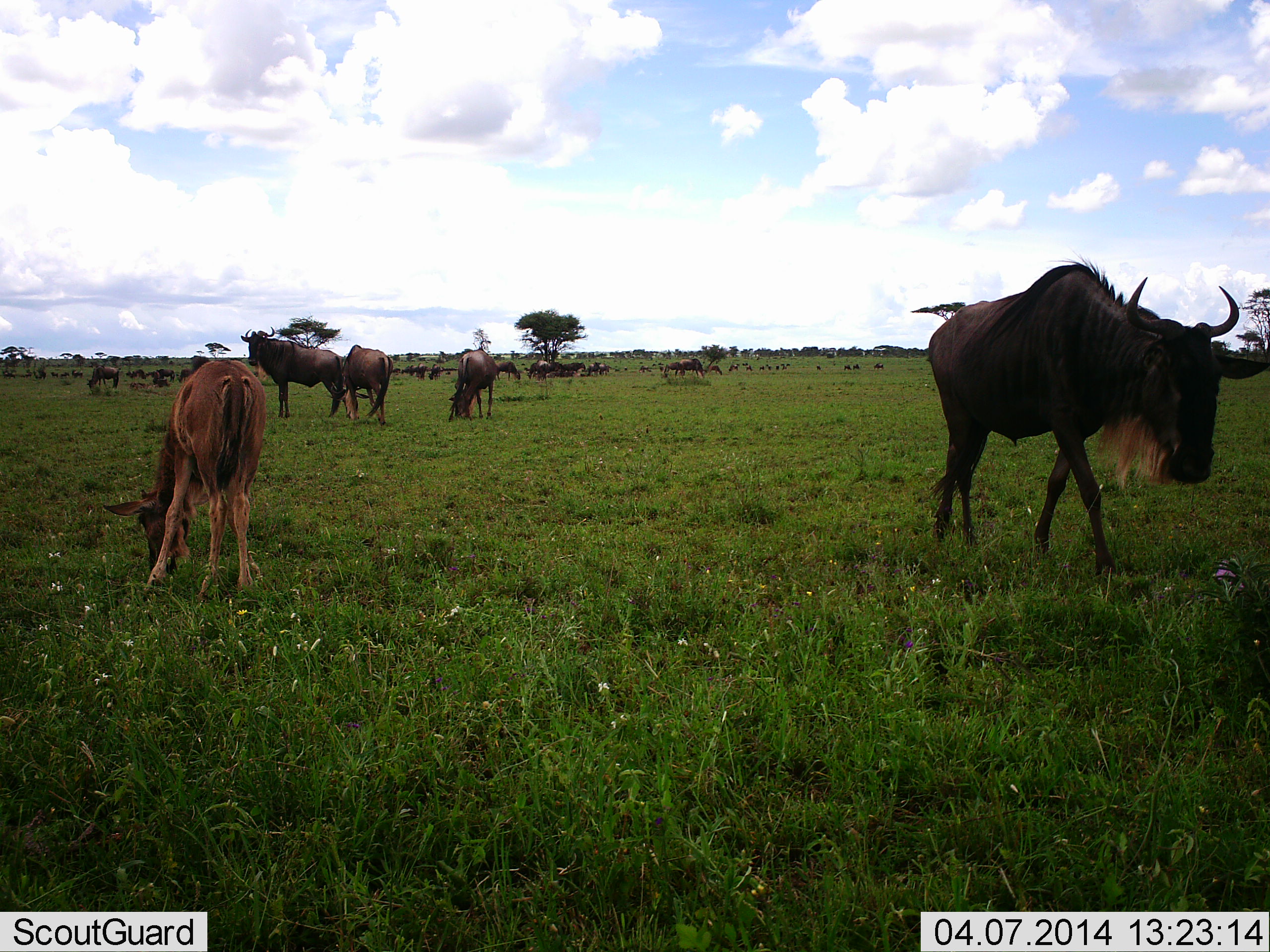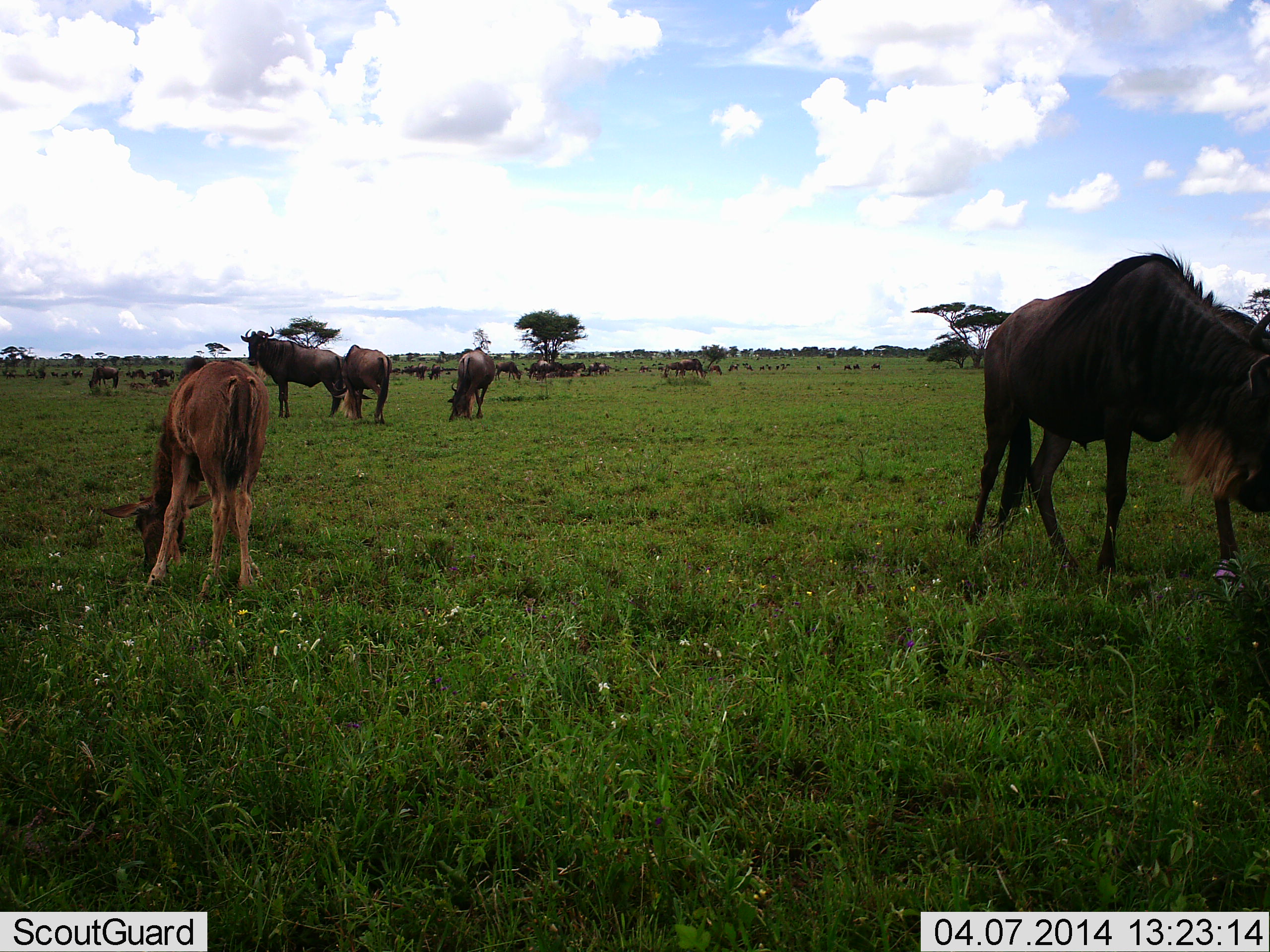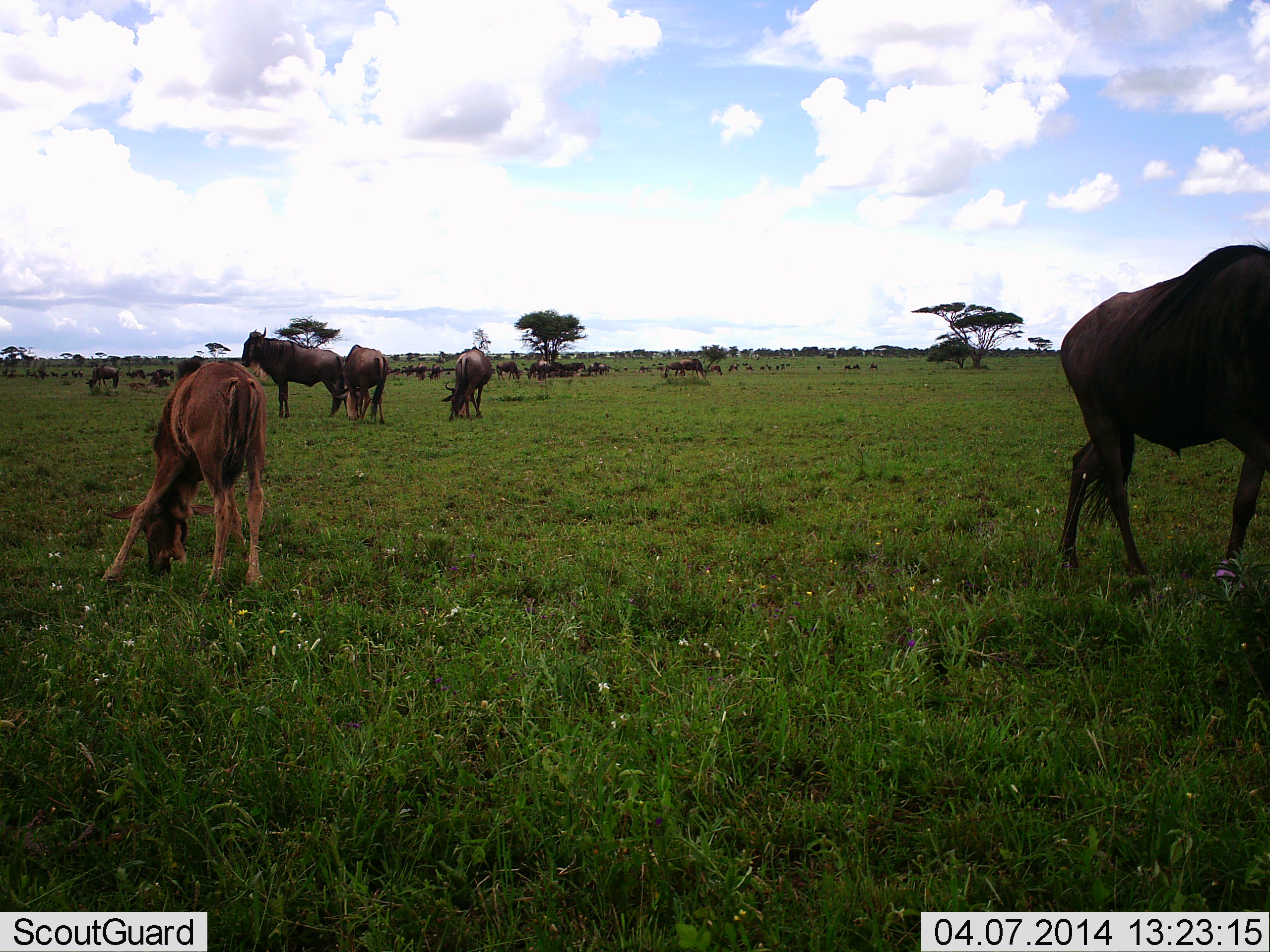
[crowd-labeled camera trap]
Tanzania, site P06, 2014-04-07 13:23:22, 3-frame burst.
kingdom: Animalia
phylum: Chordata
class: Mammalia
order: Artiodactyla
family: Bovidae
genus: Connochaetes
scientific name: Connochaetes taurinus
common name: blue wildebeest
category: wildebeest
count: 11-50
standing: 60%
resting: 0%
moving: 40%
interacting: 0%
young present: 60%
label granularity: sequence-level